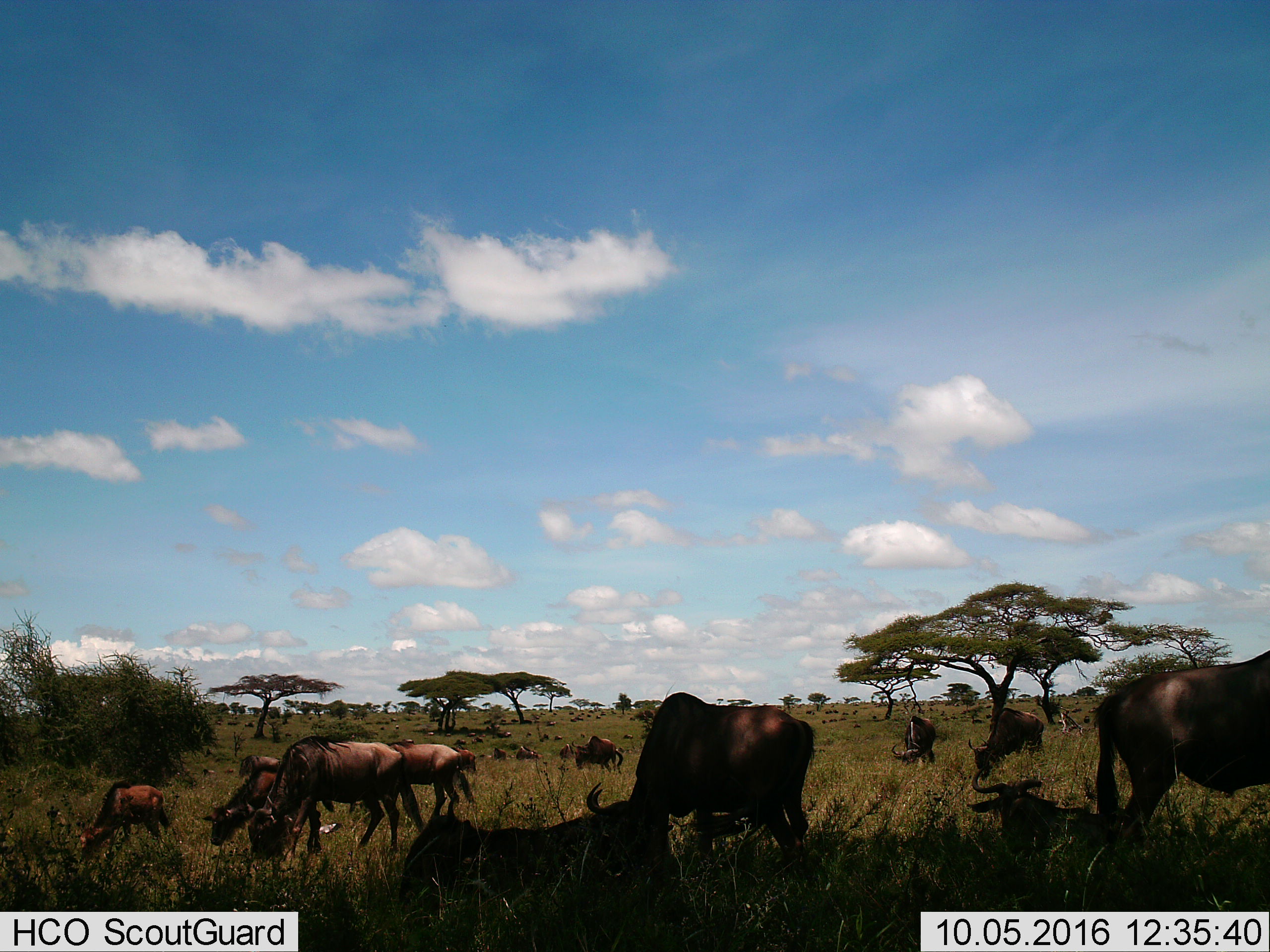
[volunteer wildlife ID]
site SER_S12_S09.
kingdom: Animalia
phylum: Chordata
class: Mammalia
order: Artiodactyla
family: Bovidae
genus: Connochaetes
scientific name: Connochaetes taurinus taurinus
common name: blue wildebeest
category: wildebeestblue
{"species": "wildebeestblue (blue wildebeest) (Connochaetes taurinus taurinus)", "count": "11-50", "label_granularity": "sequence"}